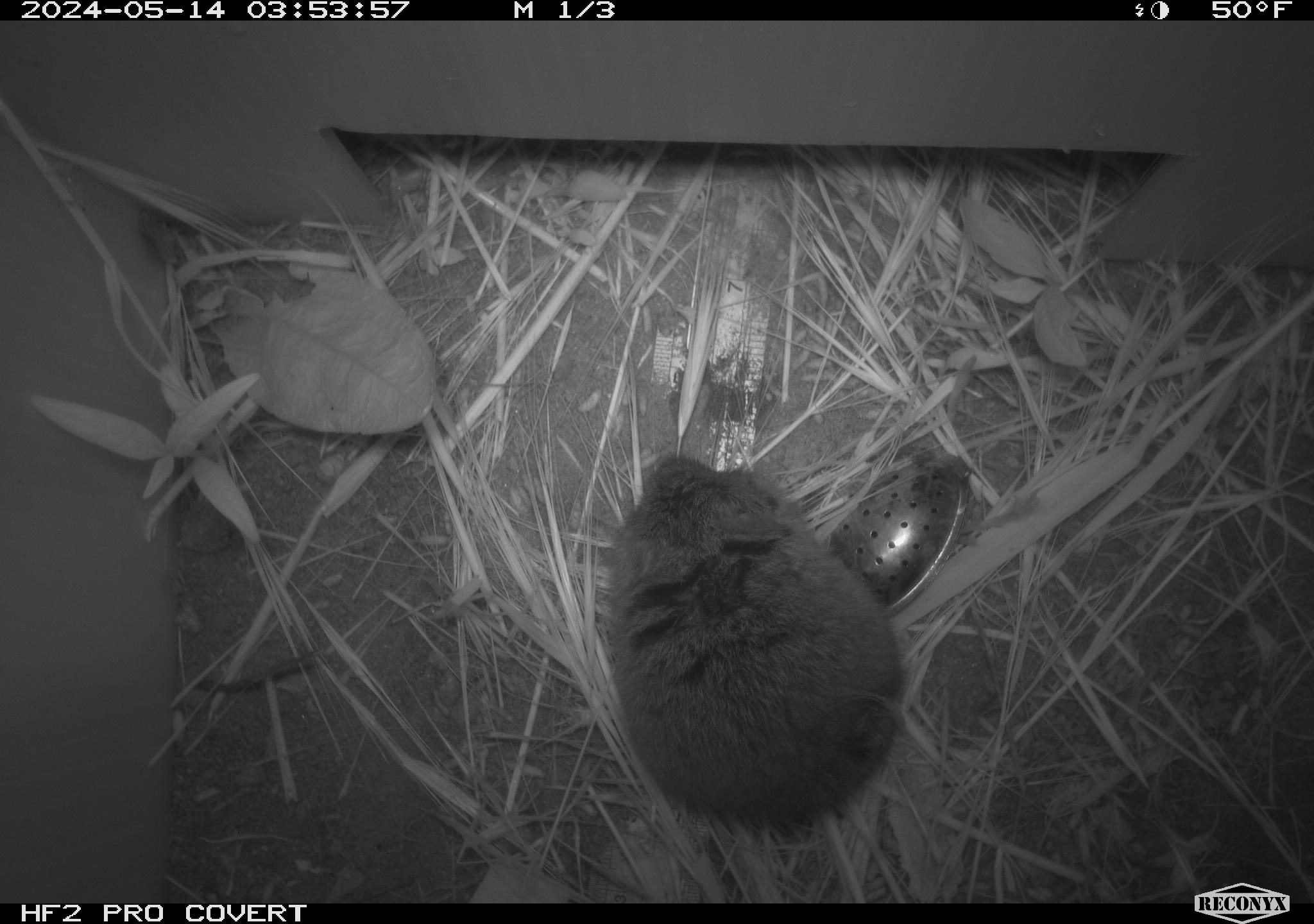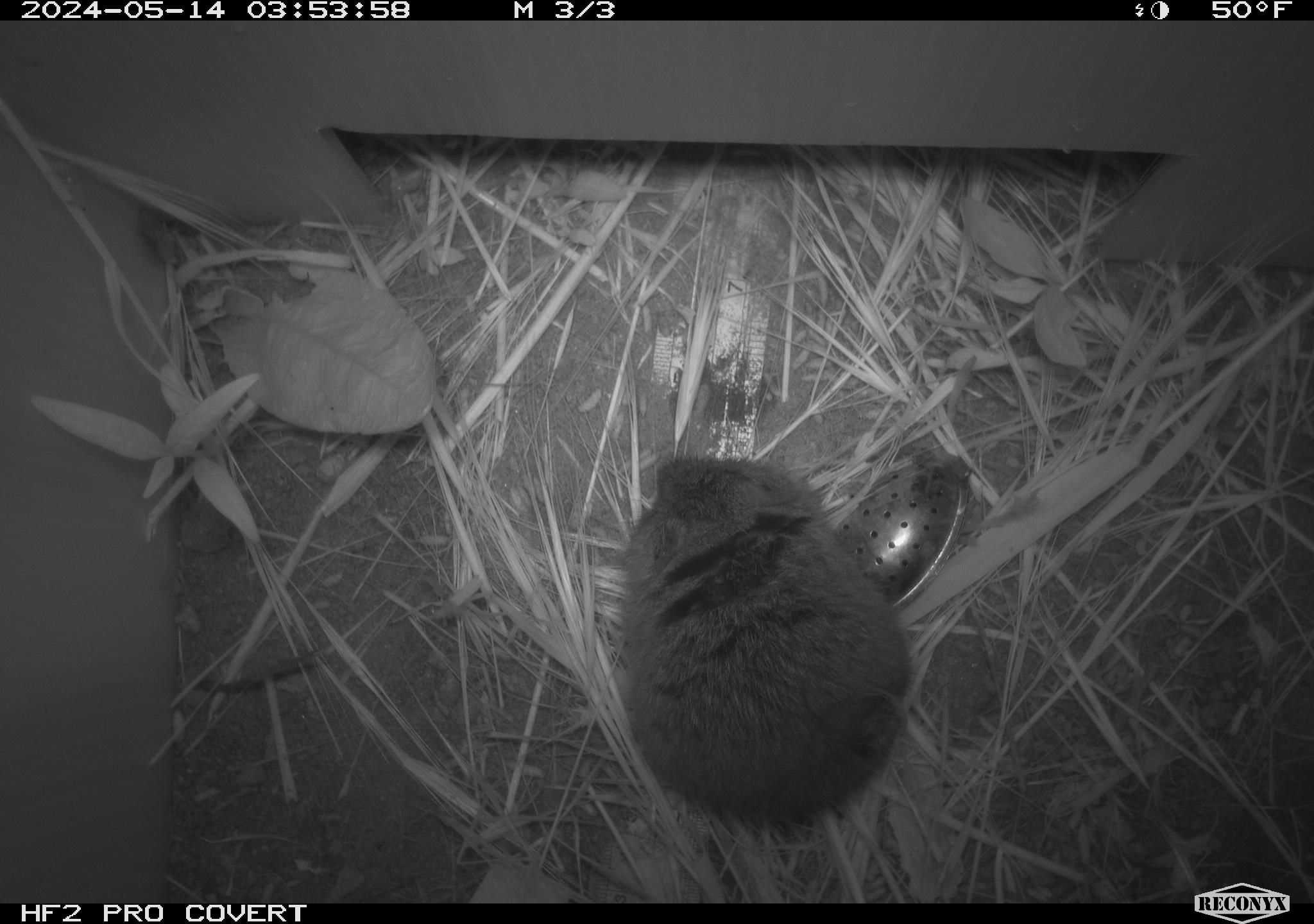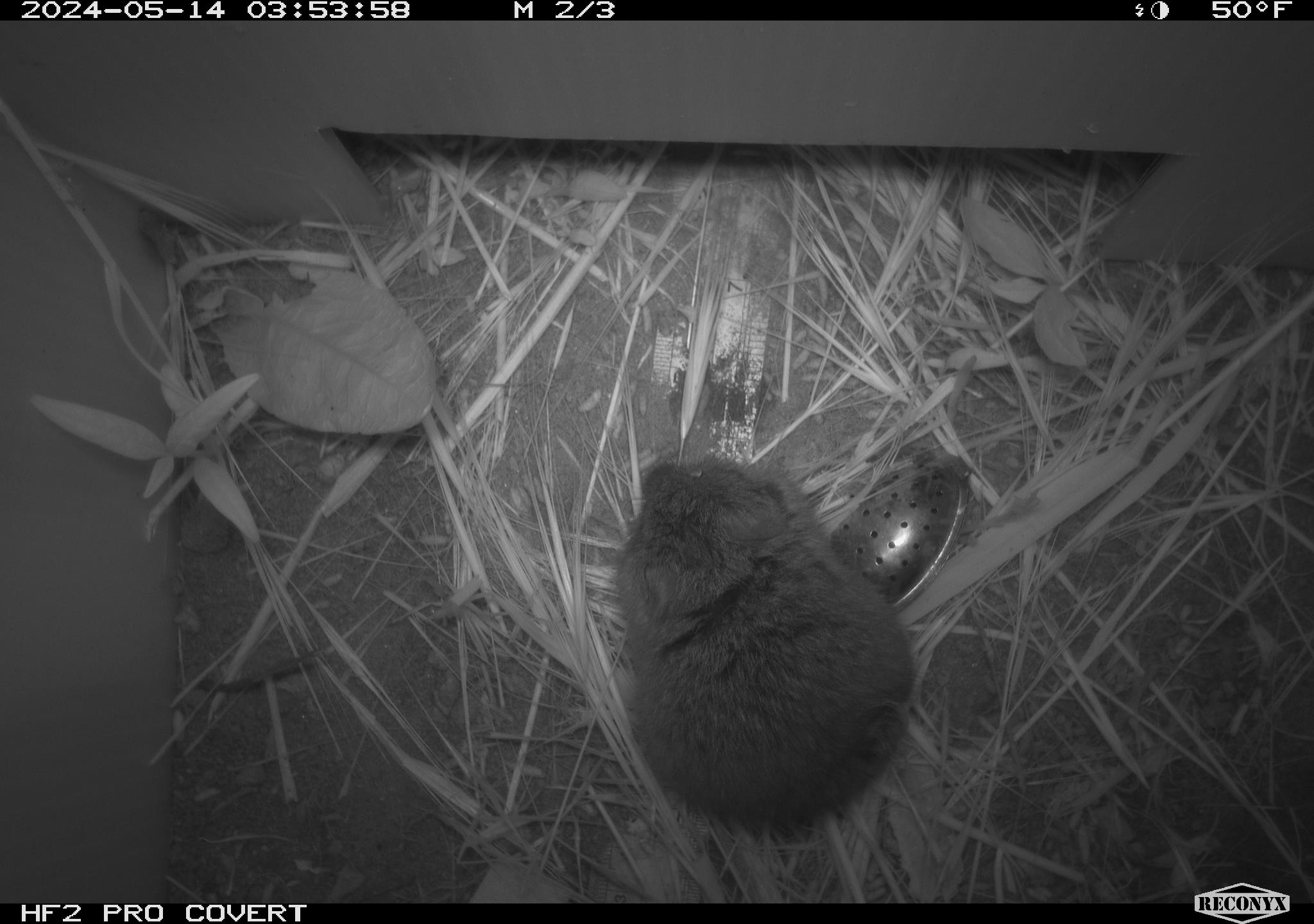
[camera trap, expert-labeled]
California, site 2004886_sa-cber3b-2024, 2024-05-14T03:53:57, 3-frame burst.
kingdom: Animalia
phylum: Chordata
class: Mammalia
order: Rodentia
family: Cricetidae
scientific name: Arvicolinae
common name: voles, lemmings, and muskrats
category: arvicolinae subfamily